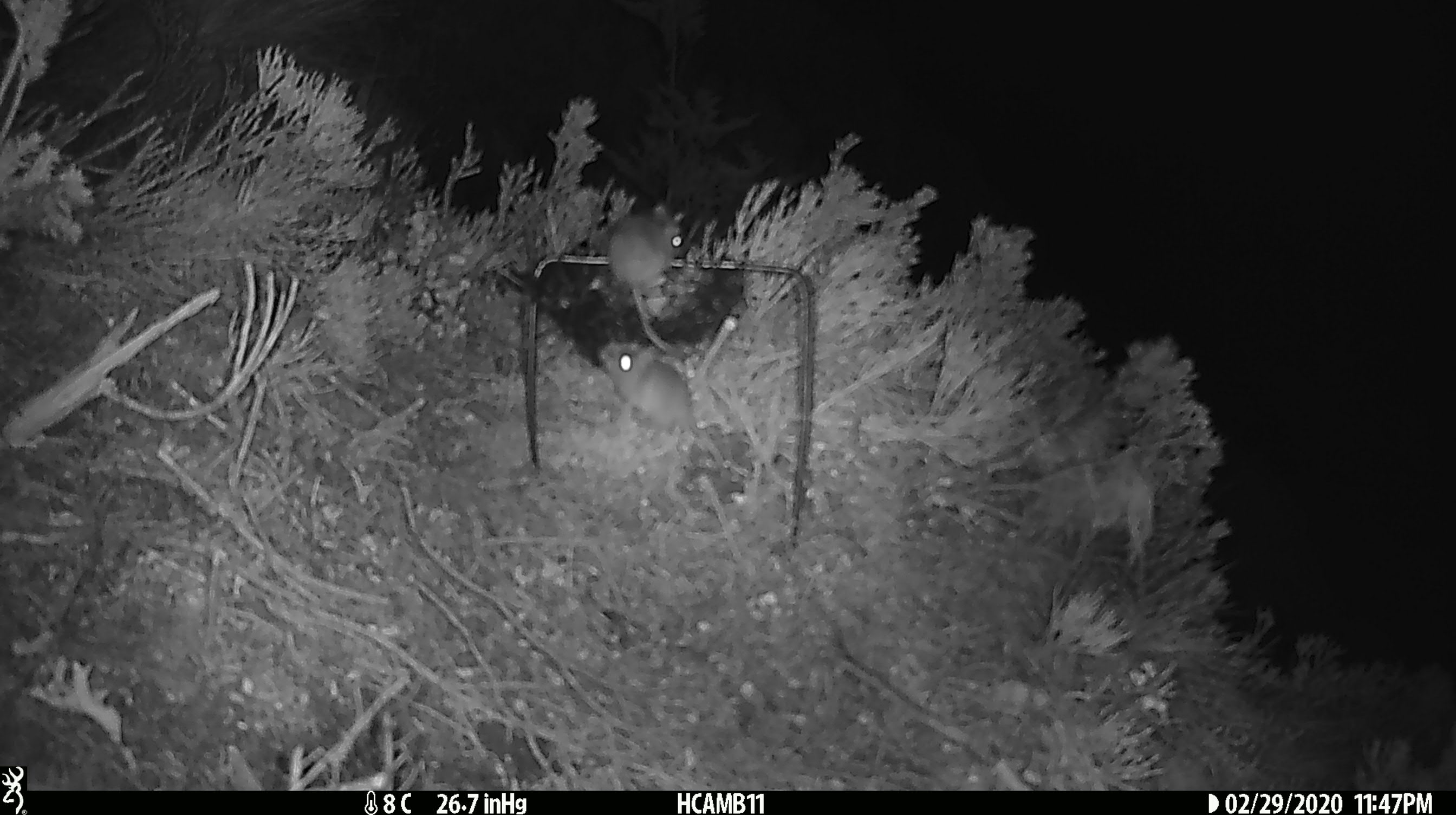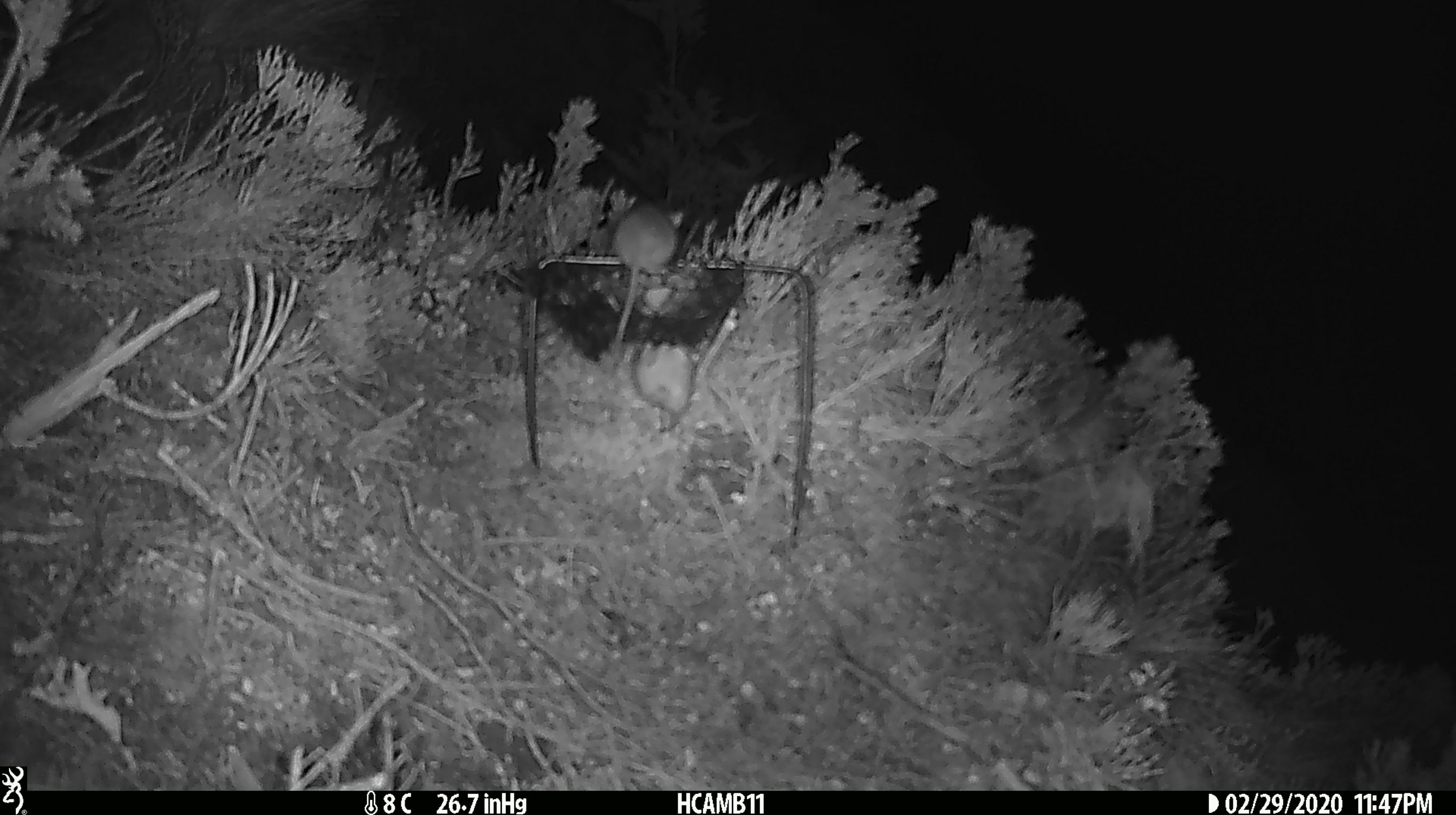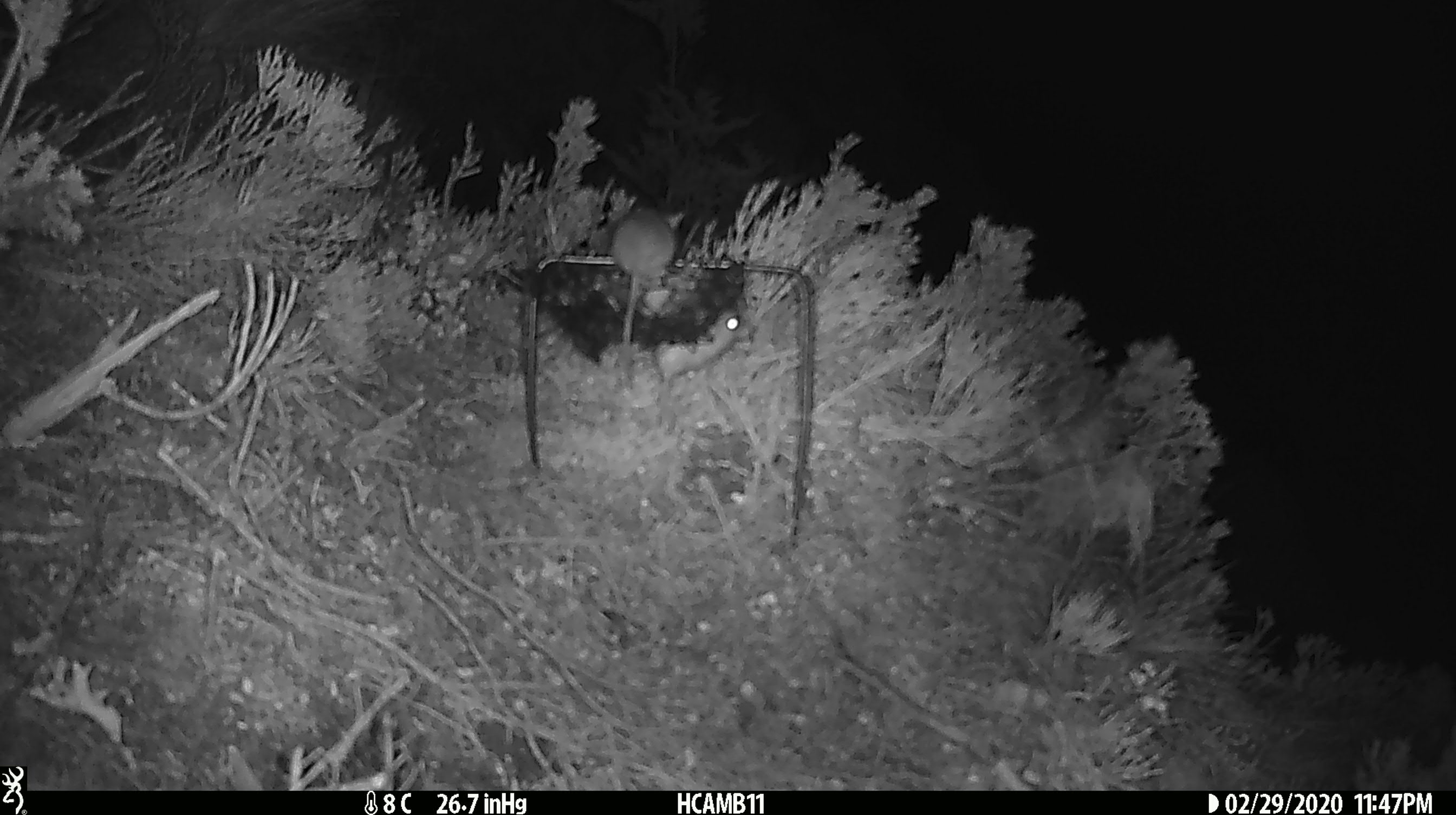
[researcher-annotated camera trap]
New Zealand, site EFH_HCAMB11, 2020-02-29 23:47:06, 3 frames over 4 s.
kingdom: Animalia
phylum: Chordata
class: Mammalia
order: Rodentia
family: Muridae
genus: Mus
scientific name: Mus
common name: mouse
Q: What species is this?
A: Mouse (Mus).